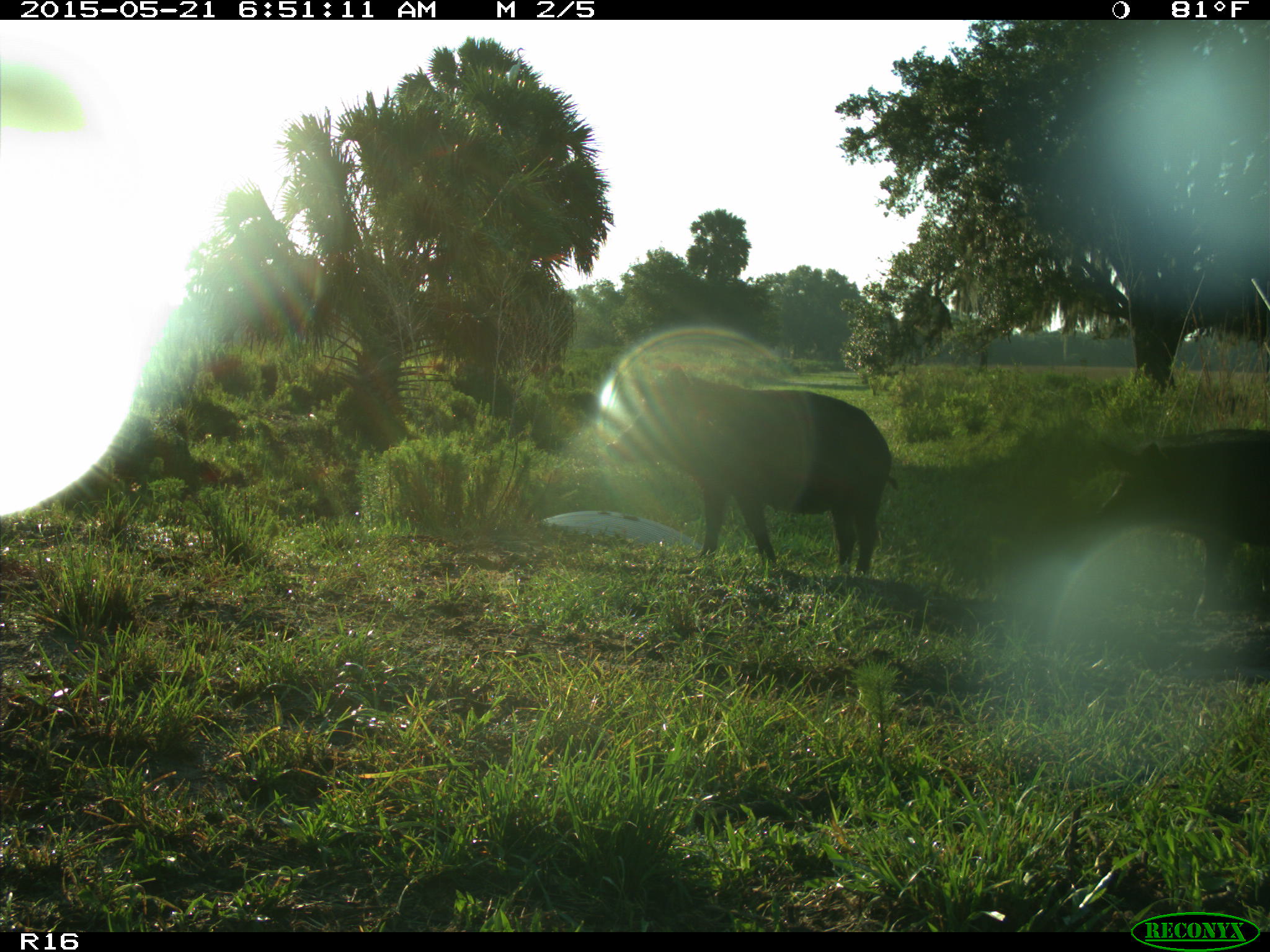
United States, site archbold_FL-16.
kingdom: Animalia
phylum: Chordata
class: Mammalia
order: Artiodactyla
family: Suidae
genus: Sus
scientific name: Sus scrofa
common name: wild boar